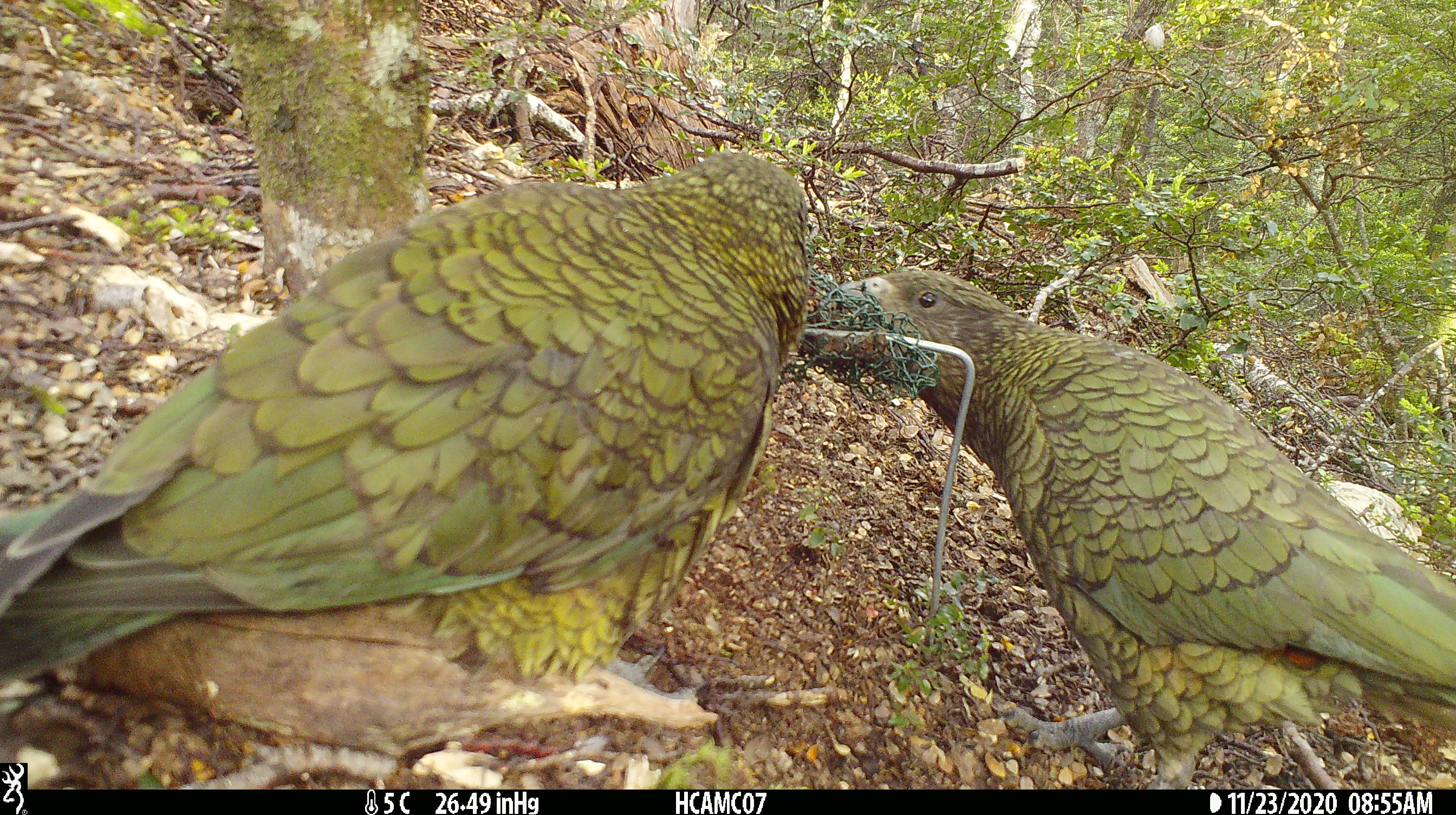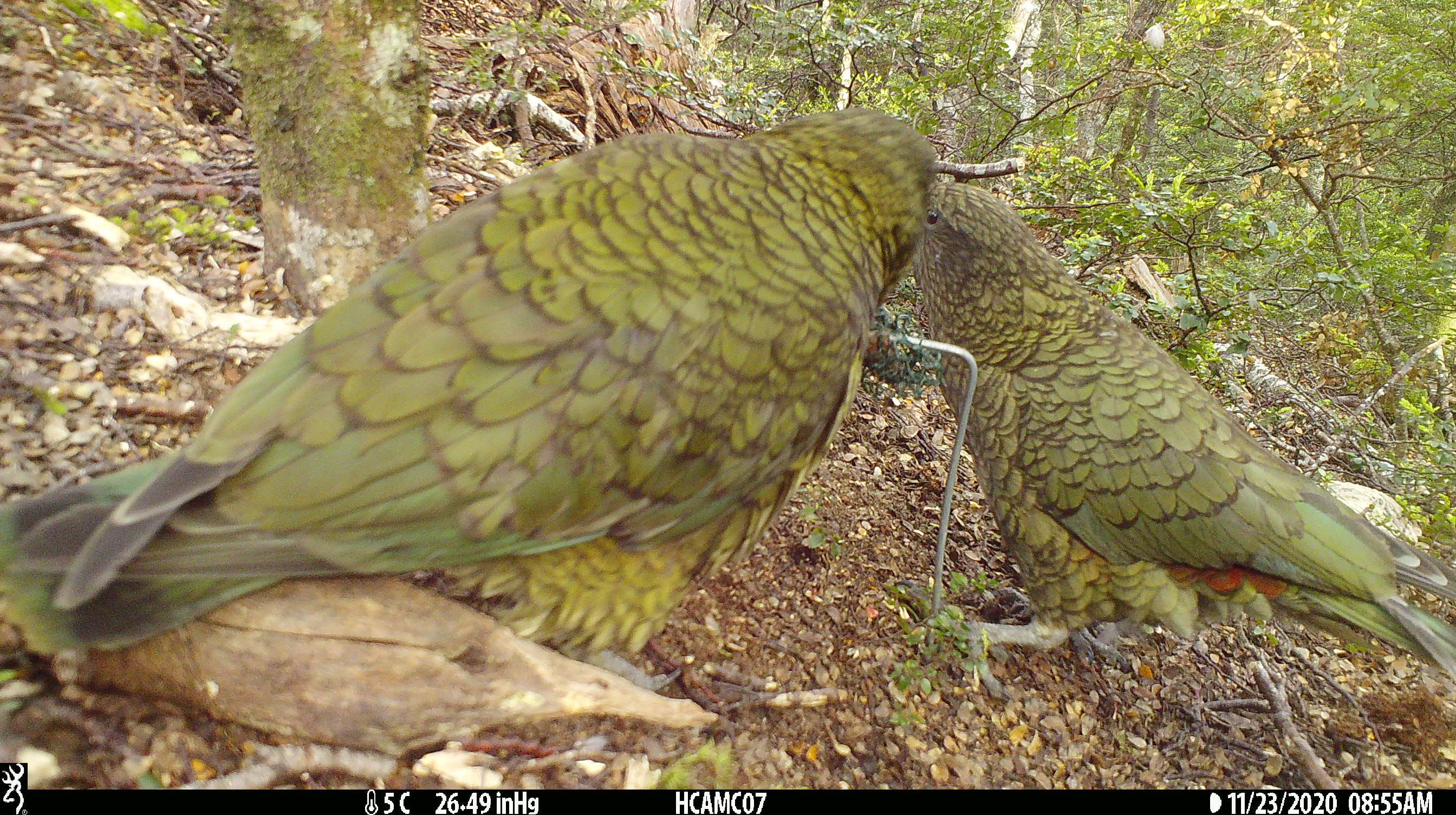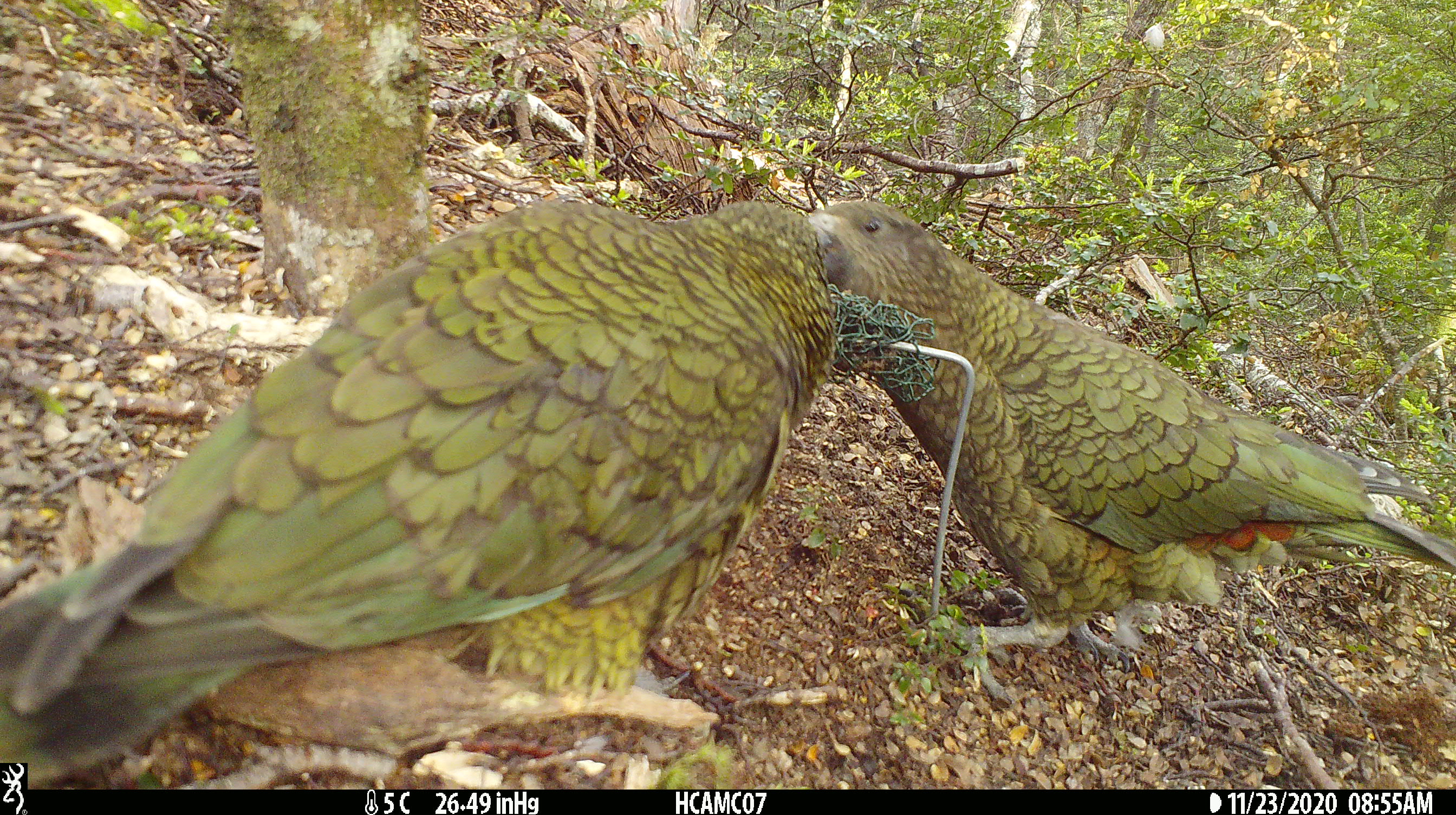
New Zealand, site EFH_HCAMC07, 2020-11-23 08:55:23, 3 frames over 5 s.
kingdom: Animalia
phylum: Chordata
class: Aves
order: Psittaciformes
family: Strigopidae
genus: Nestor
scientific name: Nestor notabilis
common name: kea